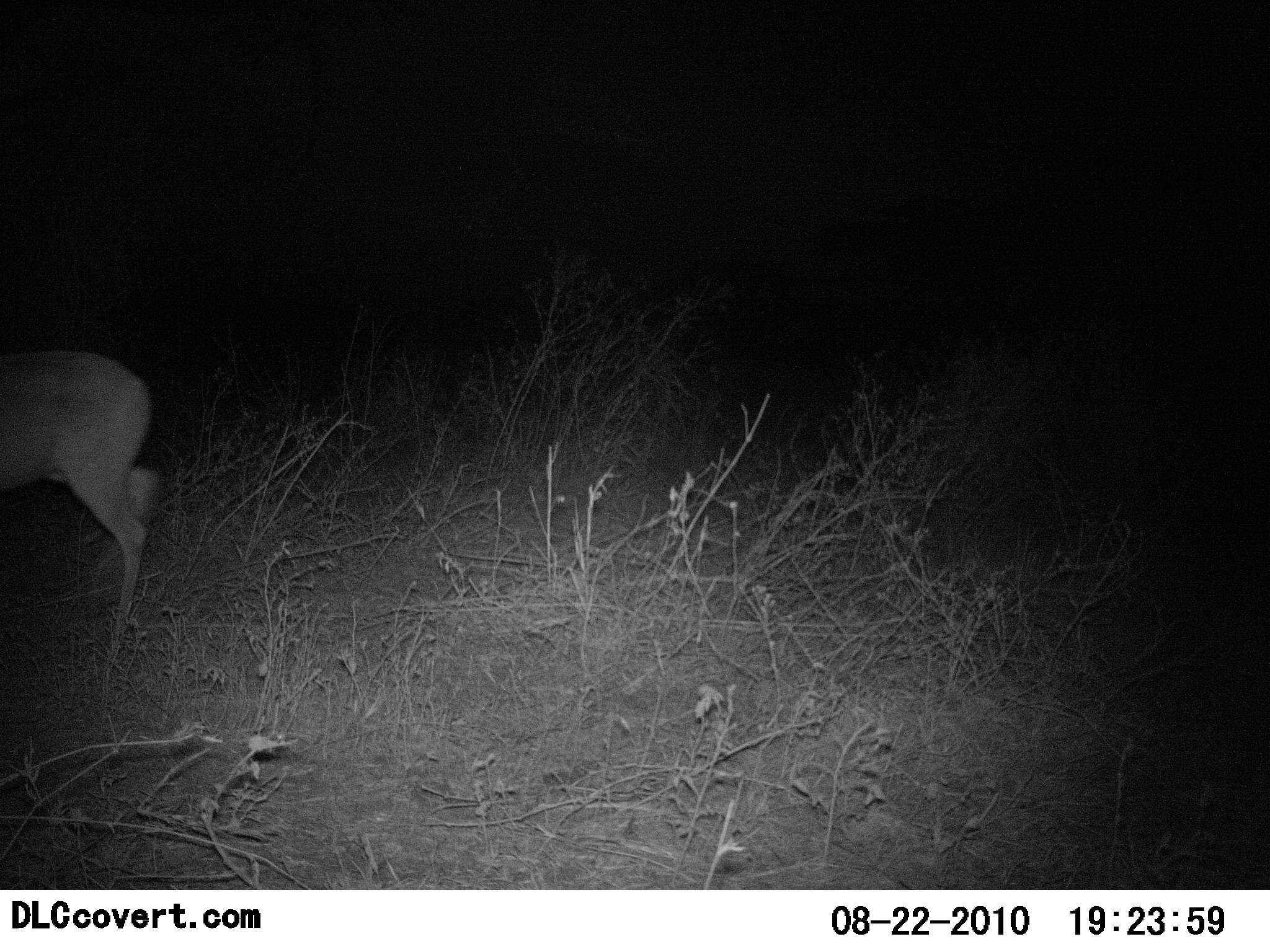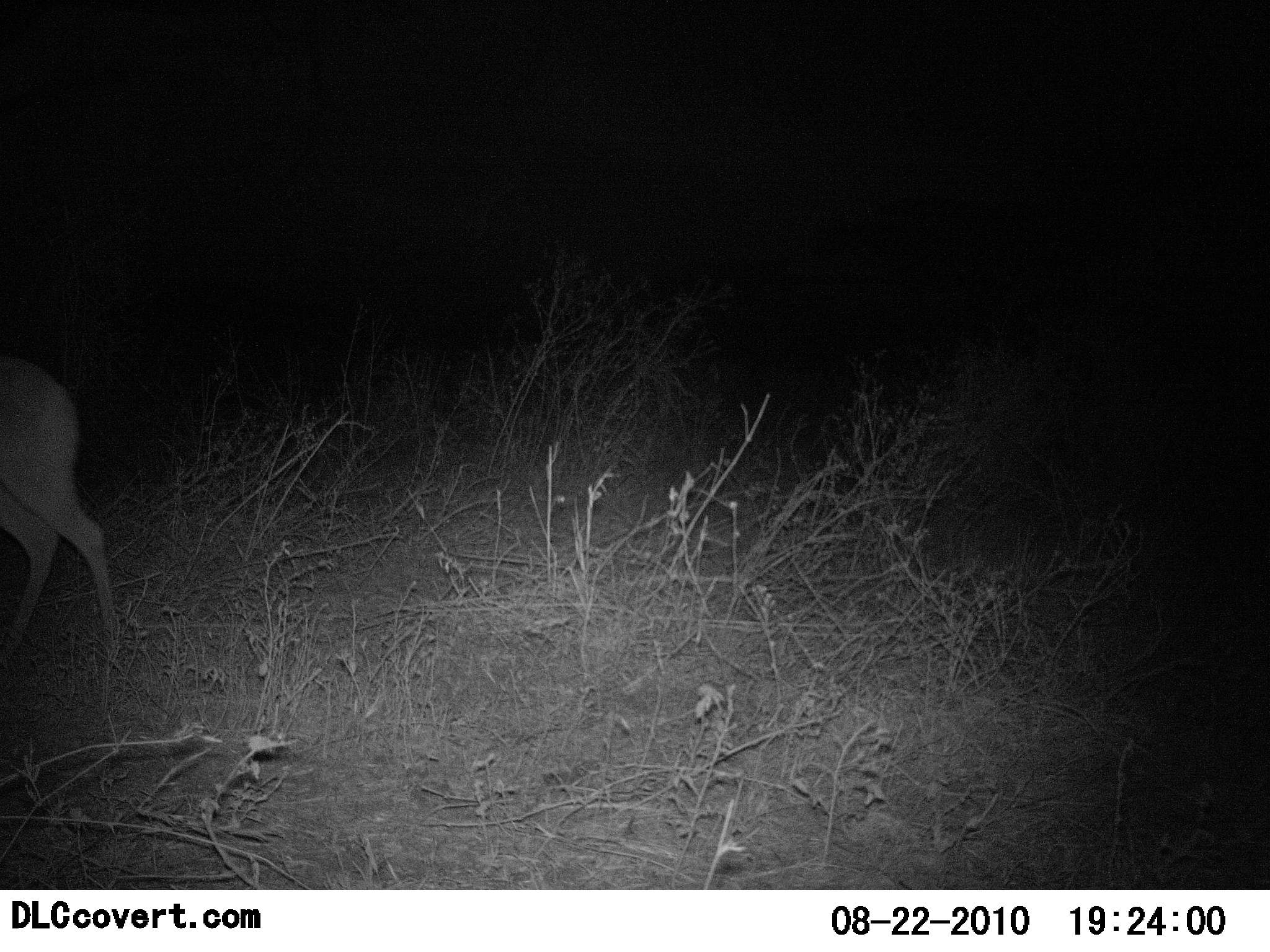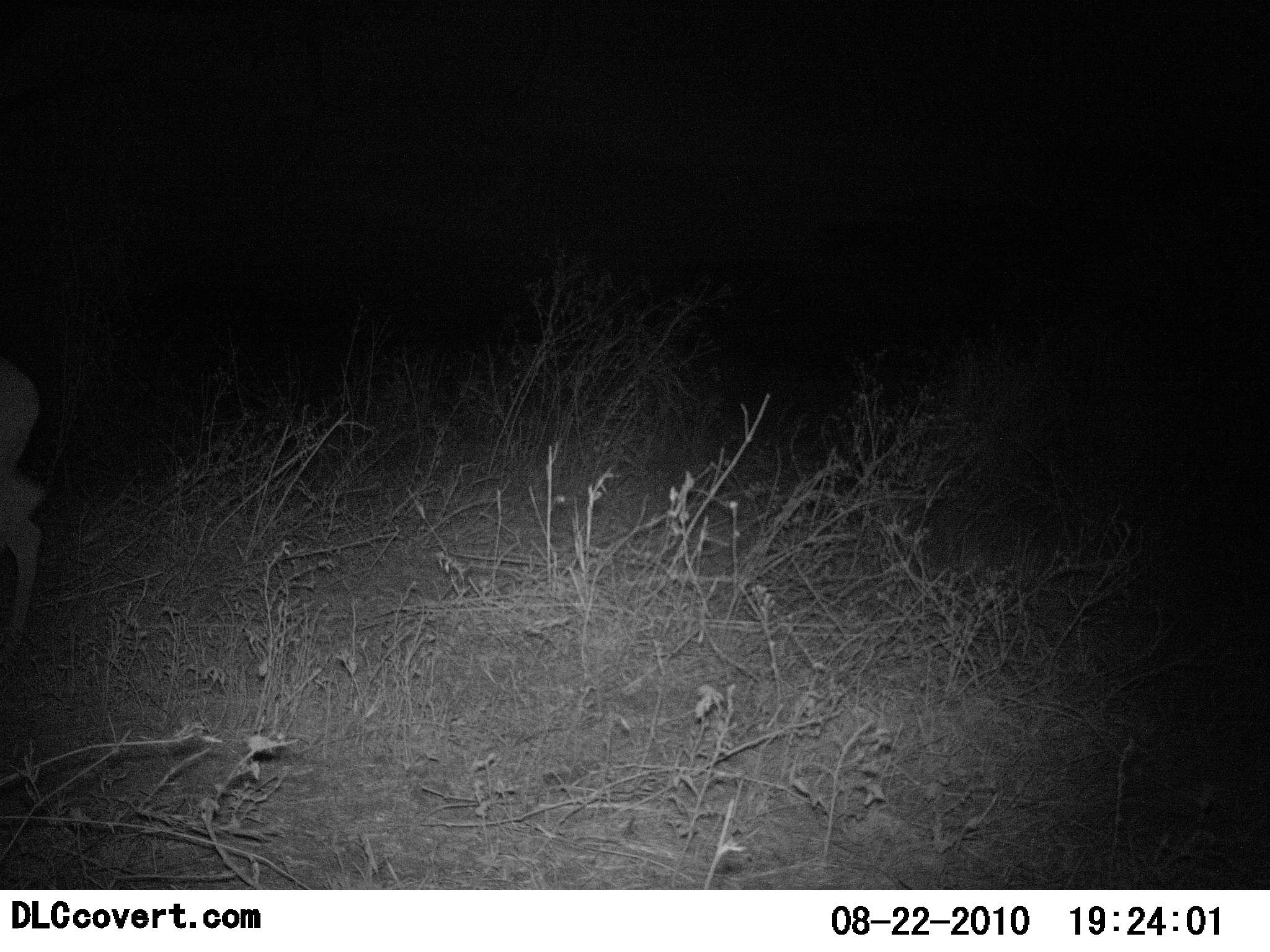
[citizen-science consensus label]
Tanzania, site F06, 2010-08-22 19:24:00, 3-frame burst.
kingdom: Animalia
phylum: Chordata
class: Mammalia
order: Artiodactyla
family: Bovidae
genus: Madoqua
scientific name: Madoqua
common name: dikdik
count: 1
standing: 18%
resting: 0%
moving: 82%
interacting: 0%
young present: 0%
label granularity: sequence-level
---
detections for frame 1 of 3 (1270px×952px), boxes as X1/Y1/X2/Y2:
animal: 0/348/154/656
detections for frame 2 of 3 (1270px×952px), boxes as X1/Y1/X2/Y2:
animal: 0/351/119/666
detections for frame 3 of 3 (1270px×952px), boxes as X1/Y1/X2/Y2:
animal: 0/362/45/645